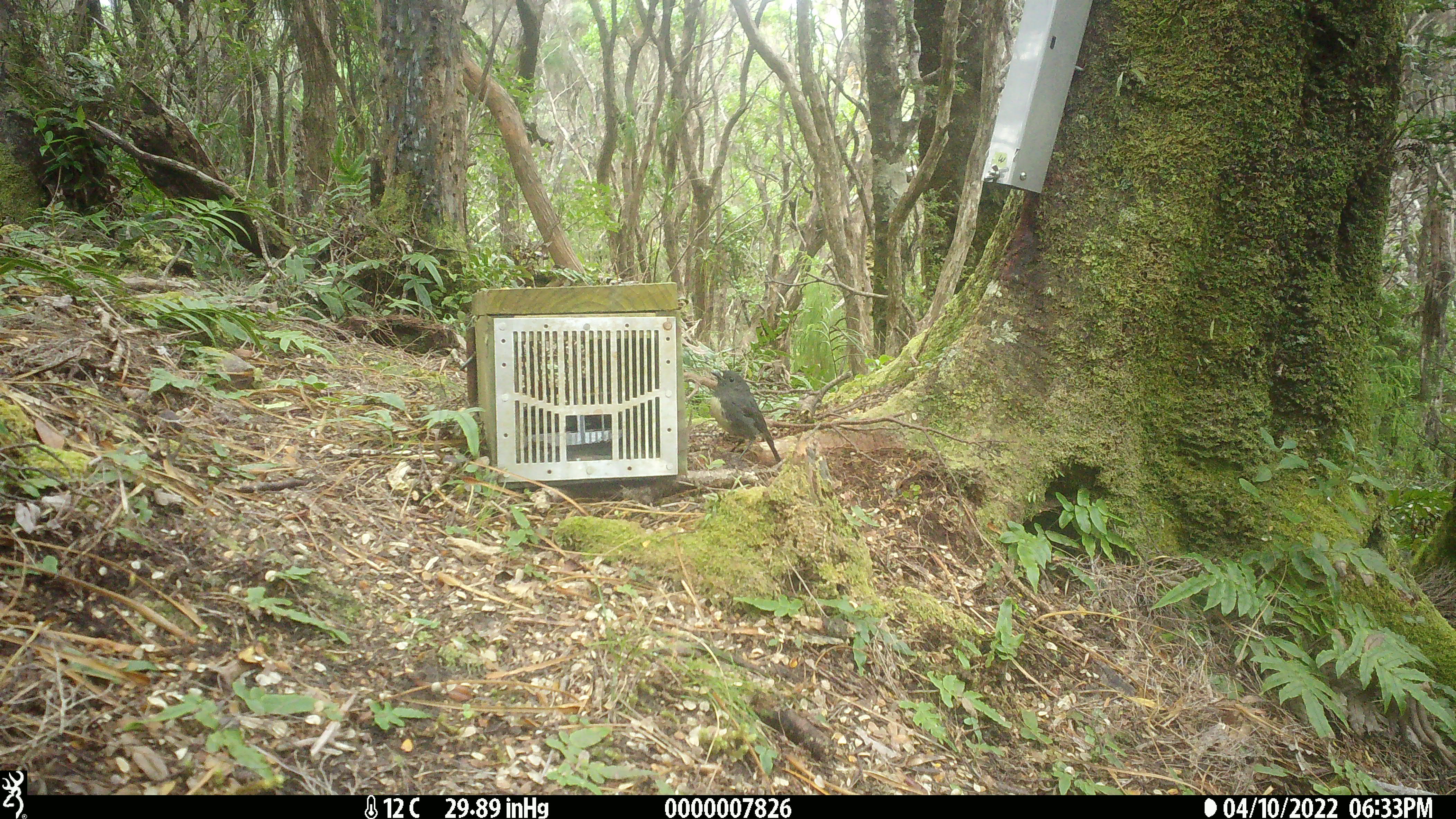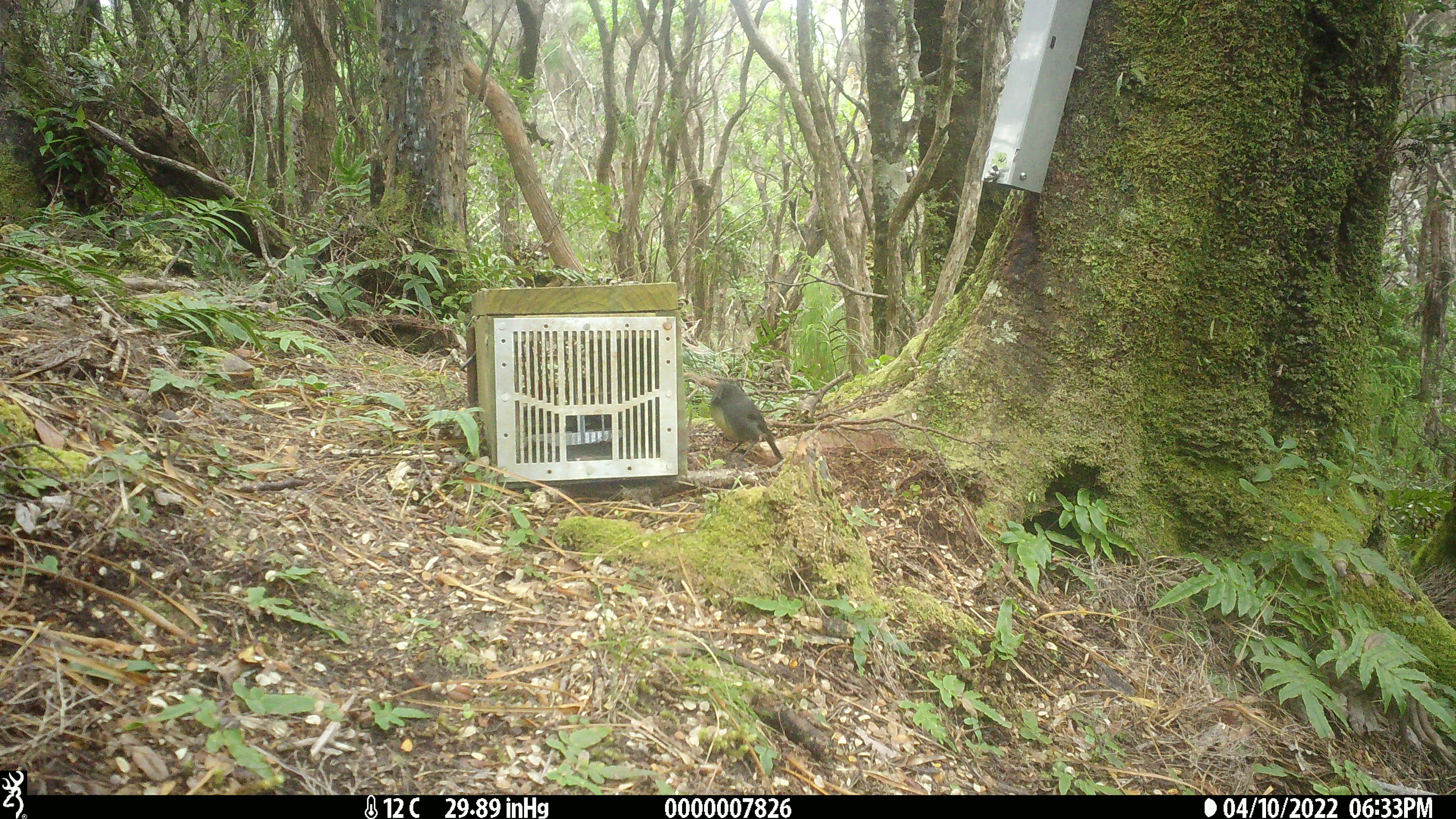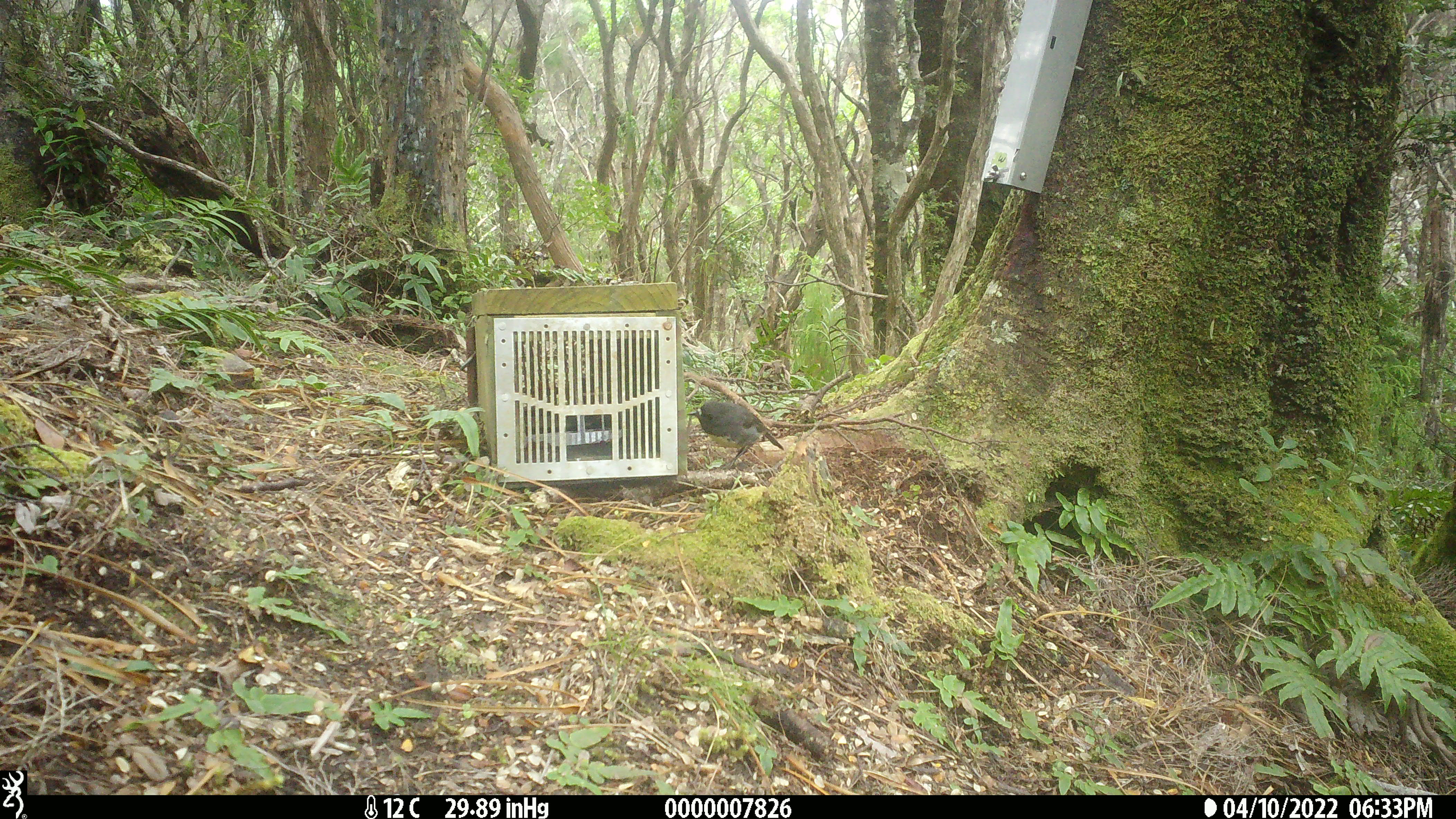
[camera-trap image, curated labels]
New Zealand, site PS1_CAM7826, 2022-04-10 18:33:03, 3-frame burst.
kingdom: Animalia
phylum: Chordata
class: Aves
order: Passeriformes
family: Petroicidae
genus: Petroica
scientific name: Petroica australis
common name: new zealand robin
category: robin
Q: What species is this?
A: Robin (new zealand robin) (Petroica australis).